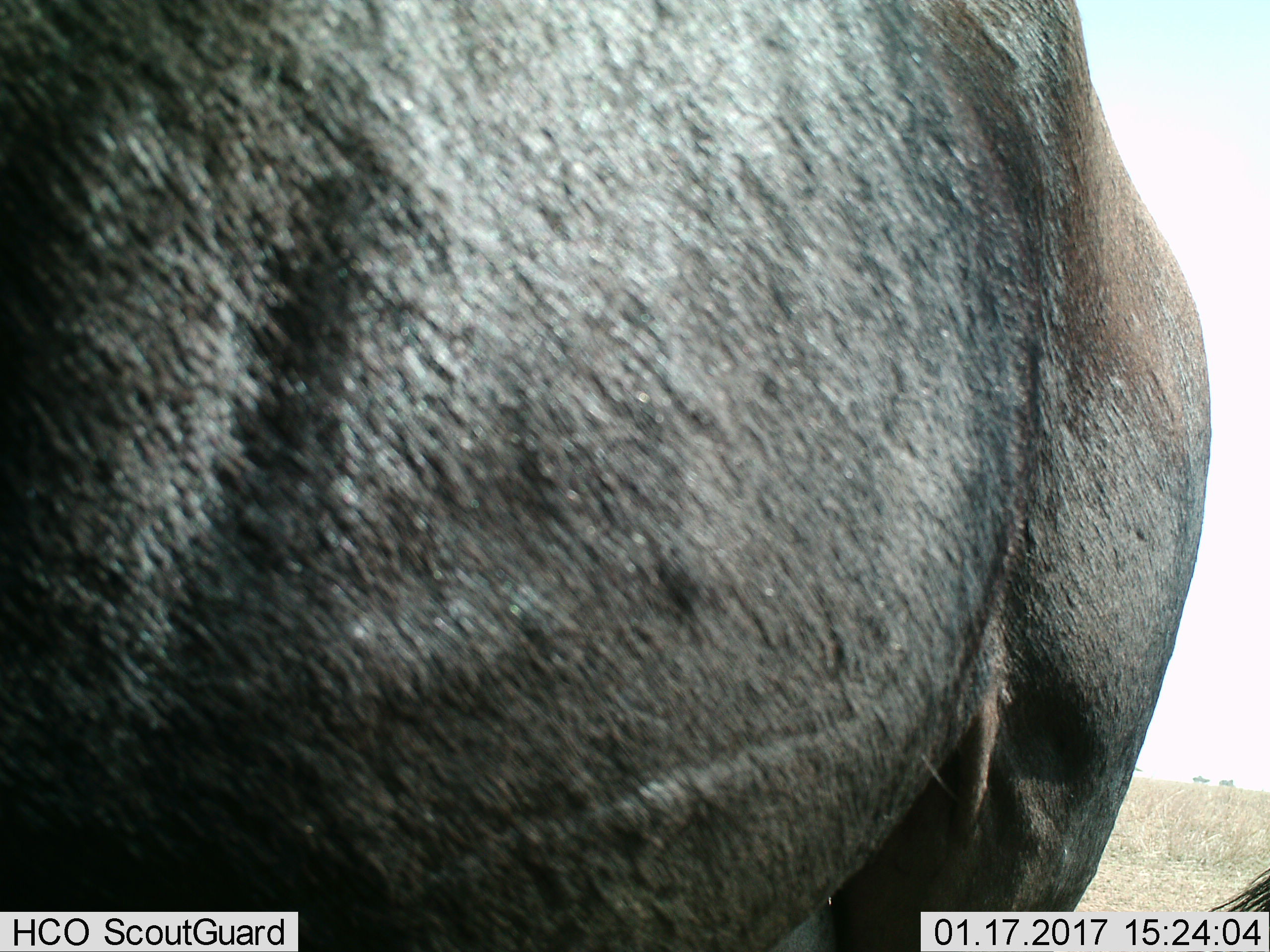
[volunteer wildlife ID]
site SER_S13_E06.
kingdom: Animalia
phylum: Chordata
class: Mammalia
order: Artiodactyla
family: Bovidae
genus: Connochaetes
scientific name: Connochaetes taurinus taurinus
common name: blue wildebeest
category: wildebeestblue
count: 2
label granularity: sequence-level